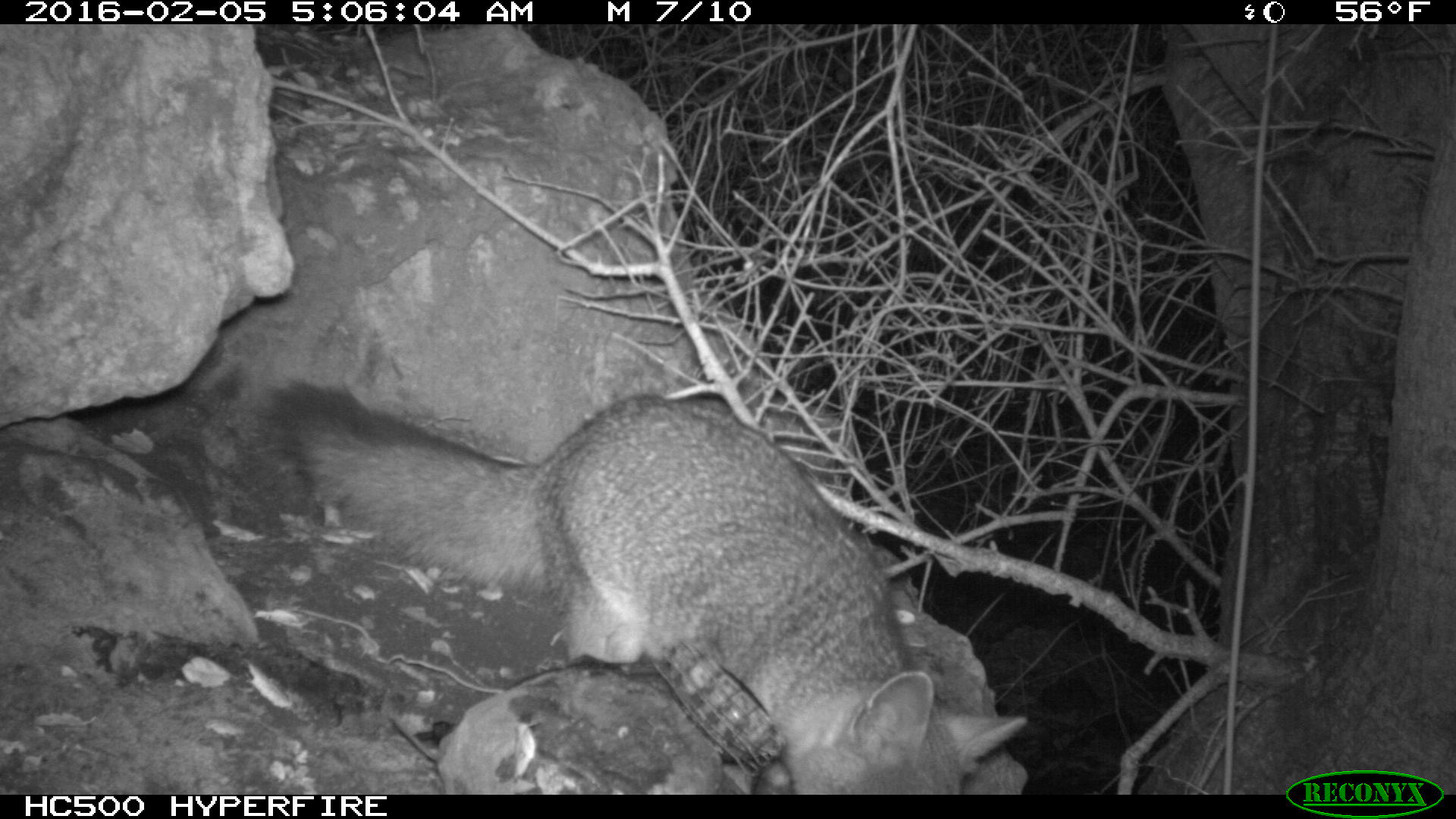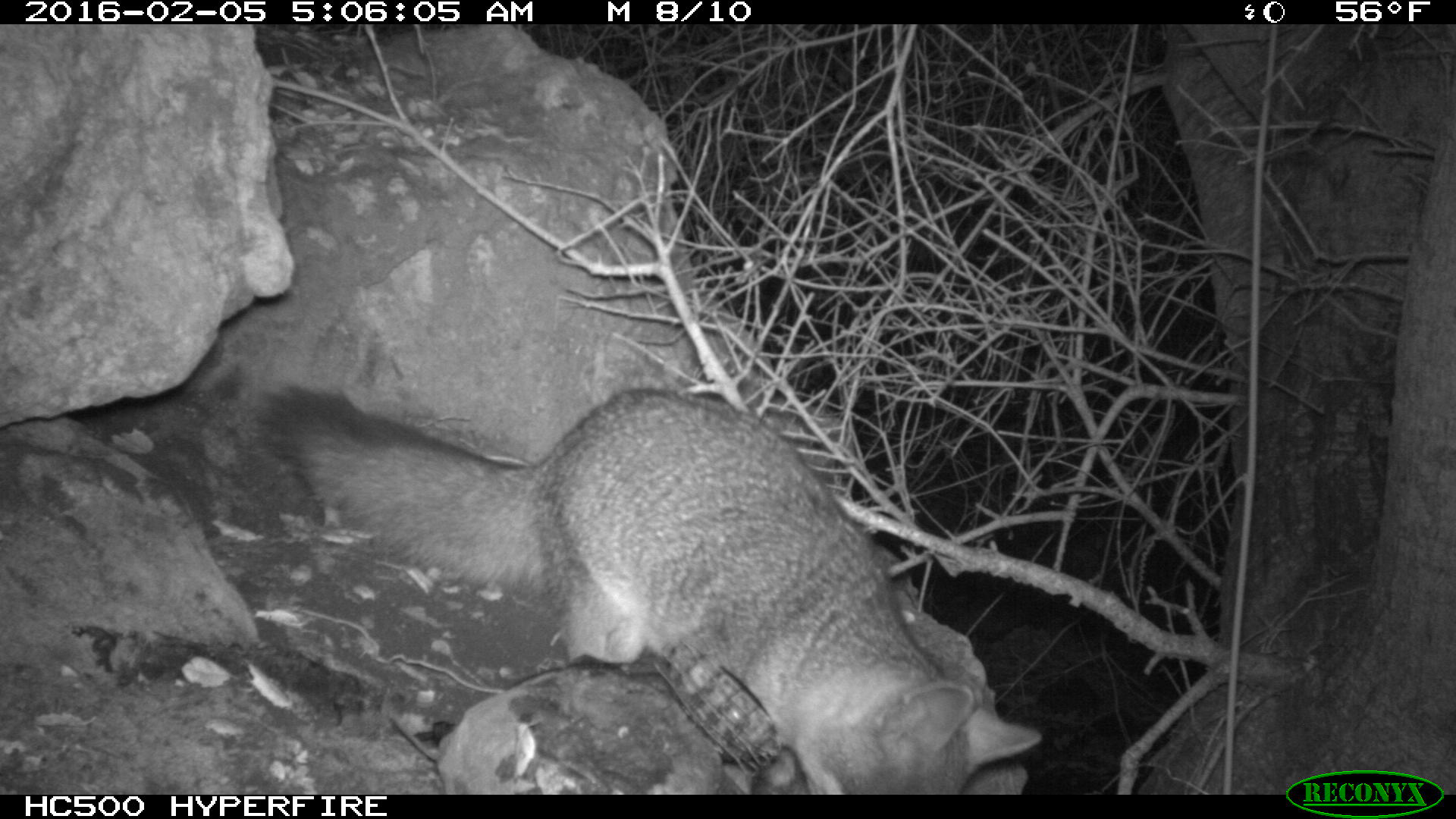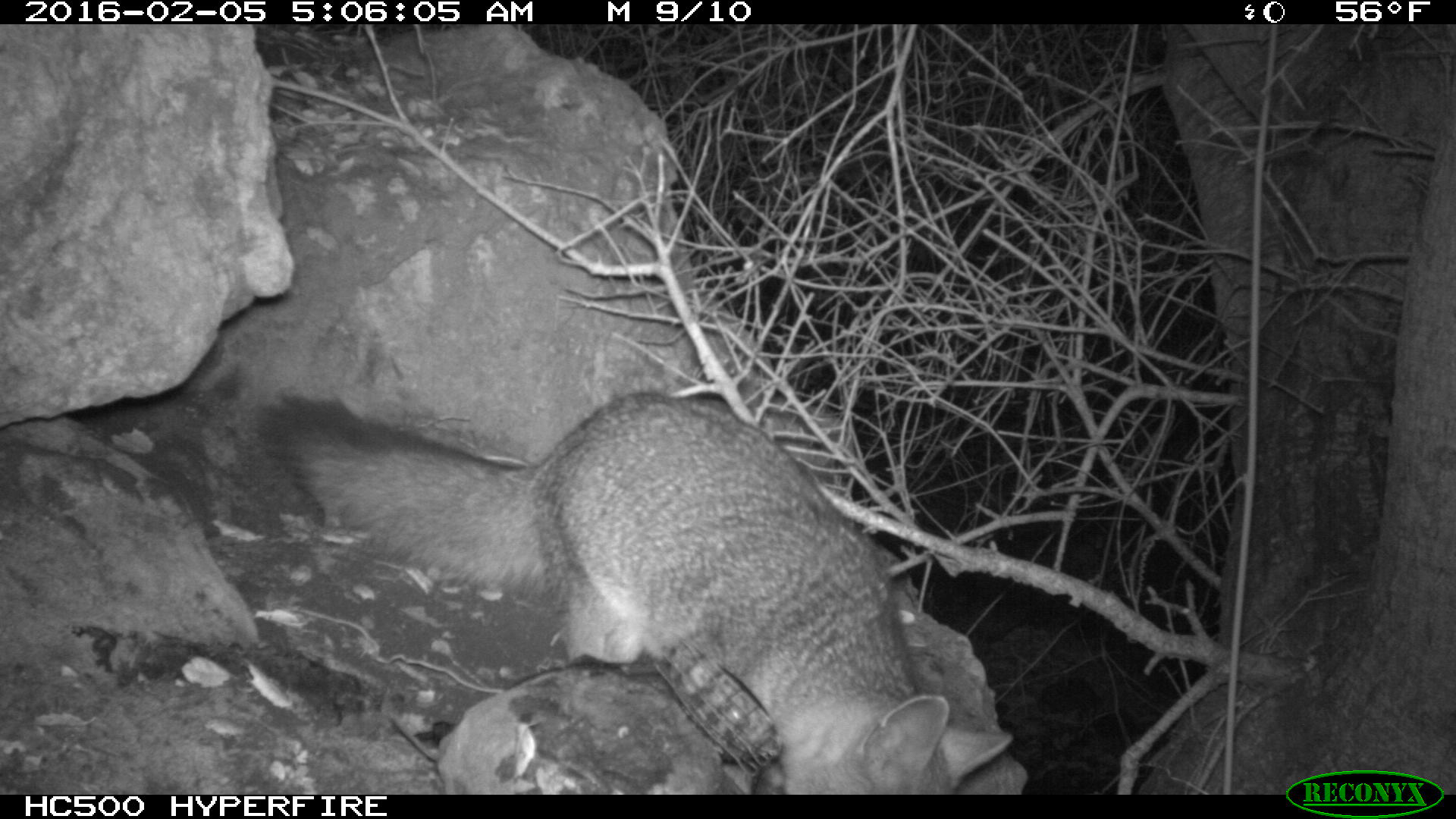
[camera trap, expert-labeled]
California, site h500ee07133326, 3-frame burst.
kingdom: Animalia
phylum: Chordata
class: Mammalia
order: Carnivora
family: Canidae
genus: Urocyon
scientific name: Urocyon littoralis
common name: island fox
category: fox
Fox (island fox) (Urocyon littoralis).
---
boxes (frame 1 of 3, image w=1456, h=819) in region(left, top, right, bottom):
fox: region(265, 383, 1028, 794)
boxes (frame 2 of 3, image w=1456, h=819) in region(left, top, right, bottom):
fox: region(259, 384, 1046, 794)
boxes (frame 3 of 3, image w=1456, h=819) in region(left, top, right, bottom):
fox: region(257, 387, 1015, 793)